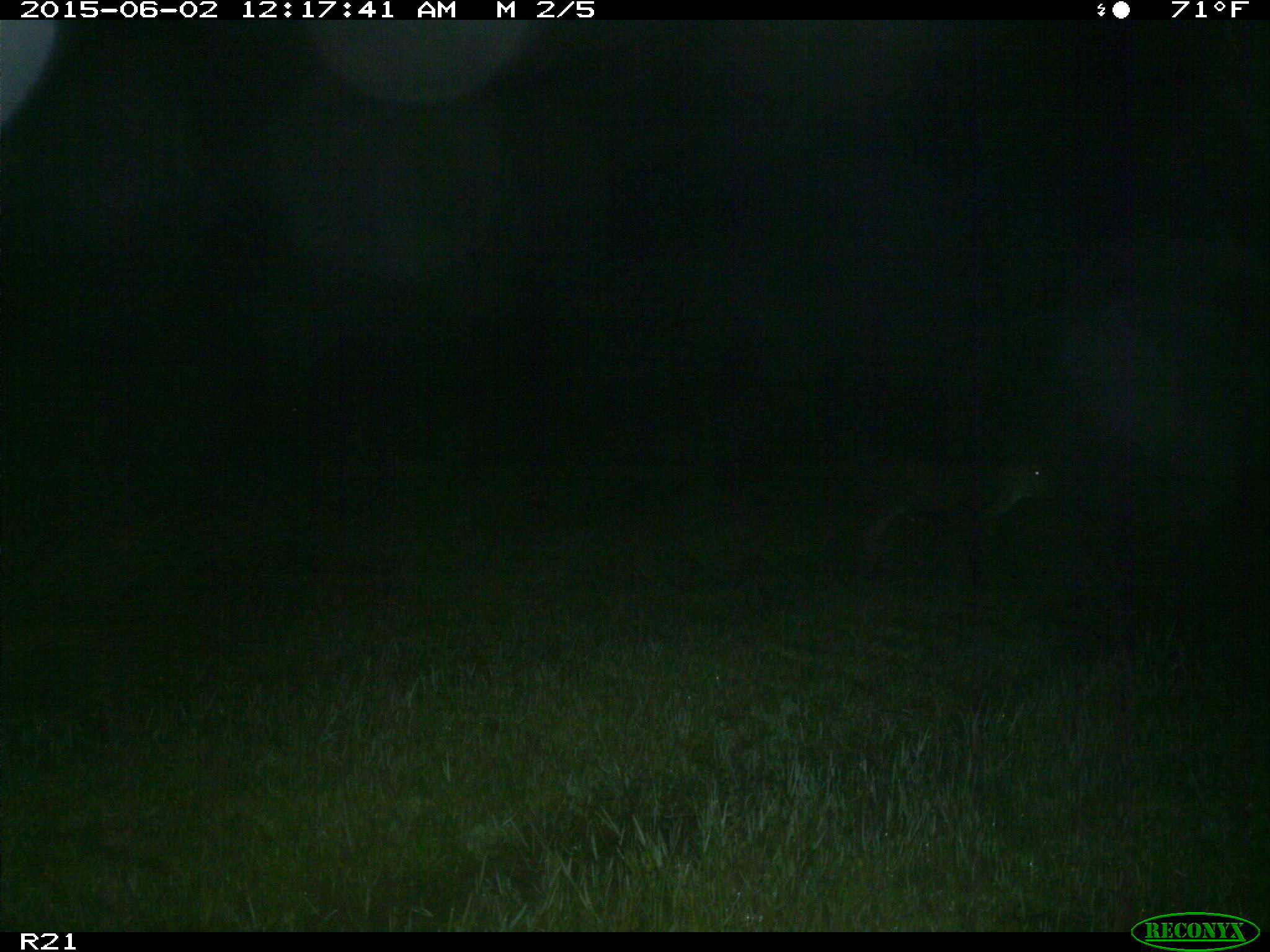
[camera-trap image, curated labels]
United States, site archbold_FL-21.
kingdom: Animalia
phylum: Chordata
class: Mammalia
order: Artiodactyla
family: Bovidae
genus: Bos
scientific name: Bos taurus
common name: domestic cow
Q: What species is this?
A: Bos taurus (domestic cow).